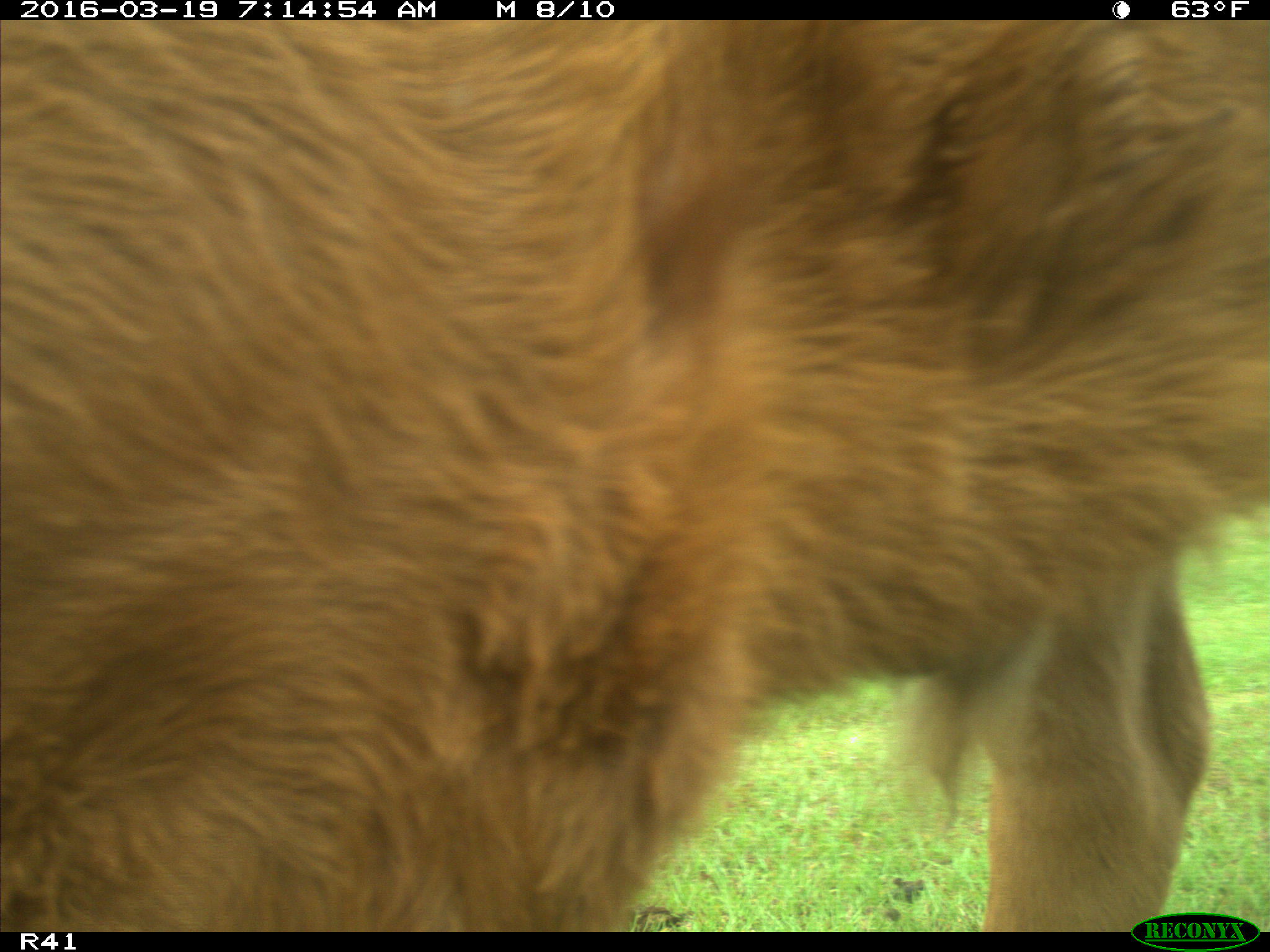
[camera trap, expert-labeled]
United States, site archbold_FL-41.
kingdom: Animalia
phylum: Chordata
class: Mammalia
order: Artiodactyla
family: Bovidae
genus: Bos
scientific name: Bos taurus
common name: domestic cow